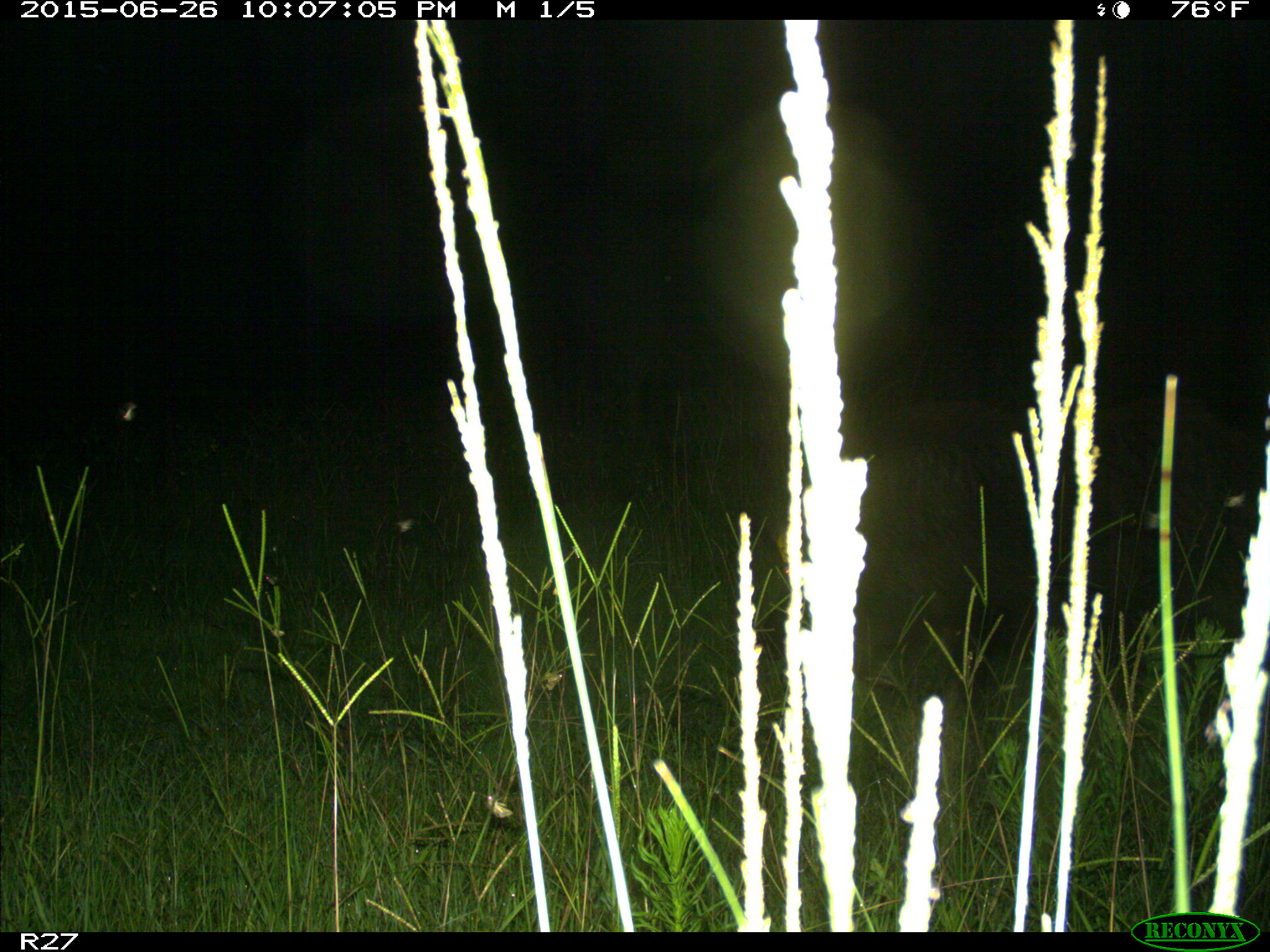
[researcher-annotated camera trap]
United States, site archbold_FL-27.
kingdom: Animalia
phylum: Chordata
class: Mammalia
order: Artiodactyla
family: Suidae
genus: Sus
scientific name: Sus scrofa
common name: wild boar